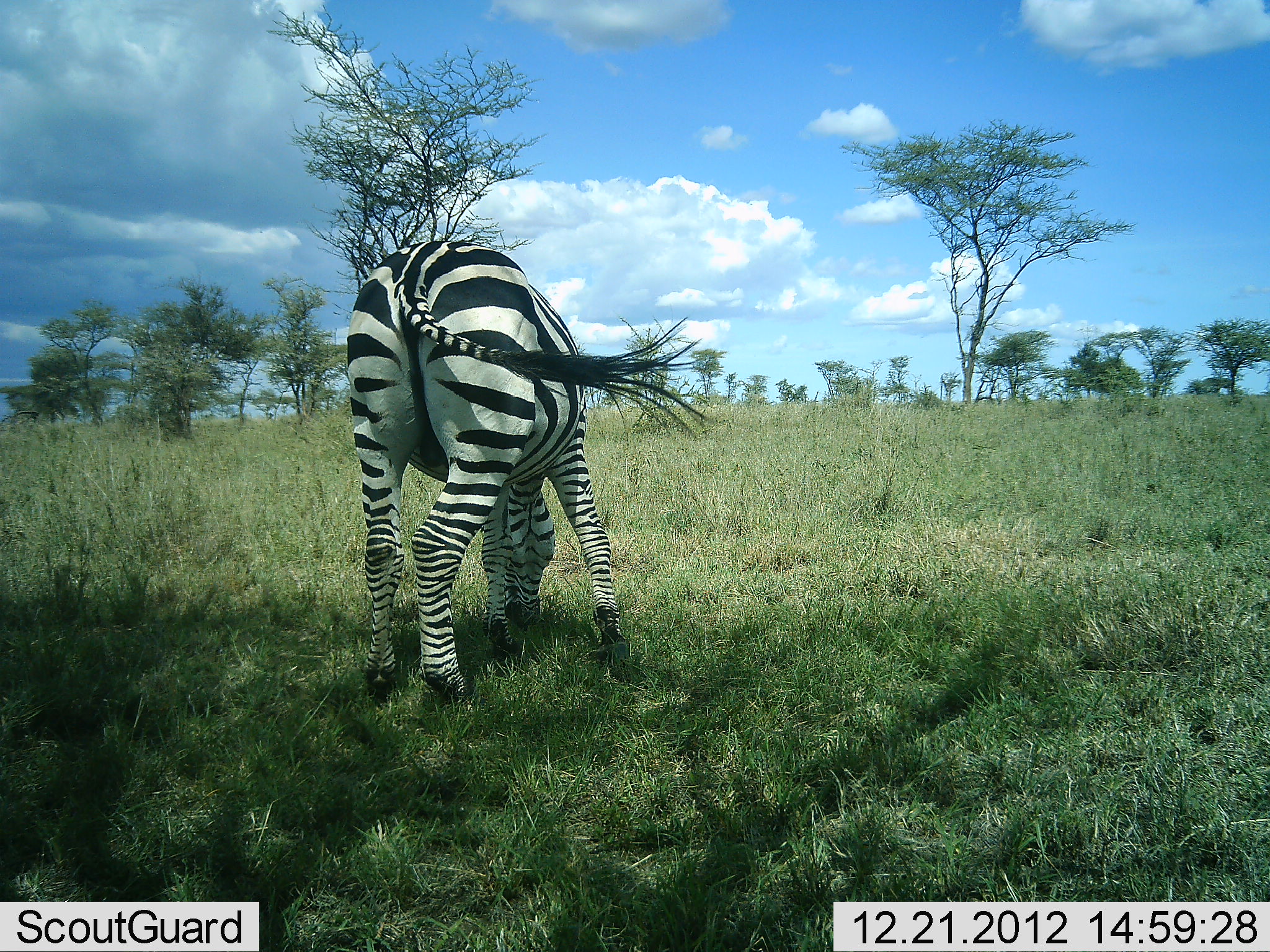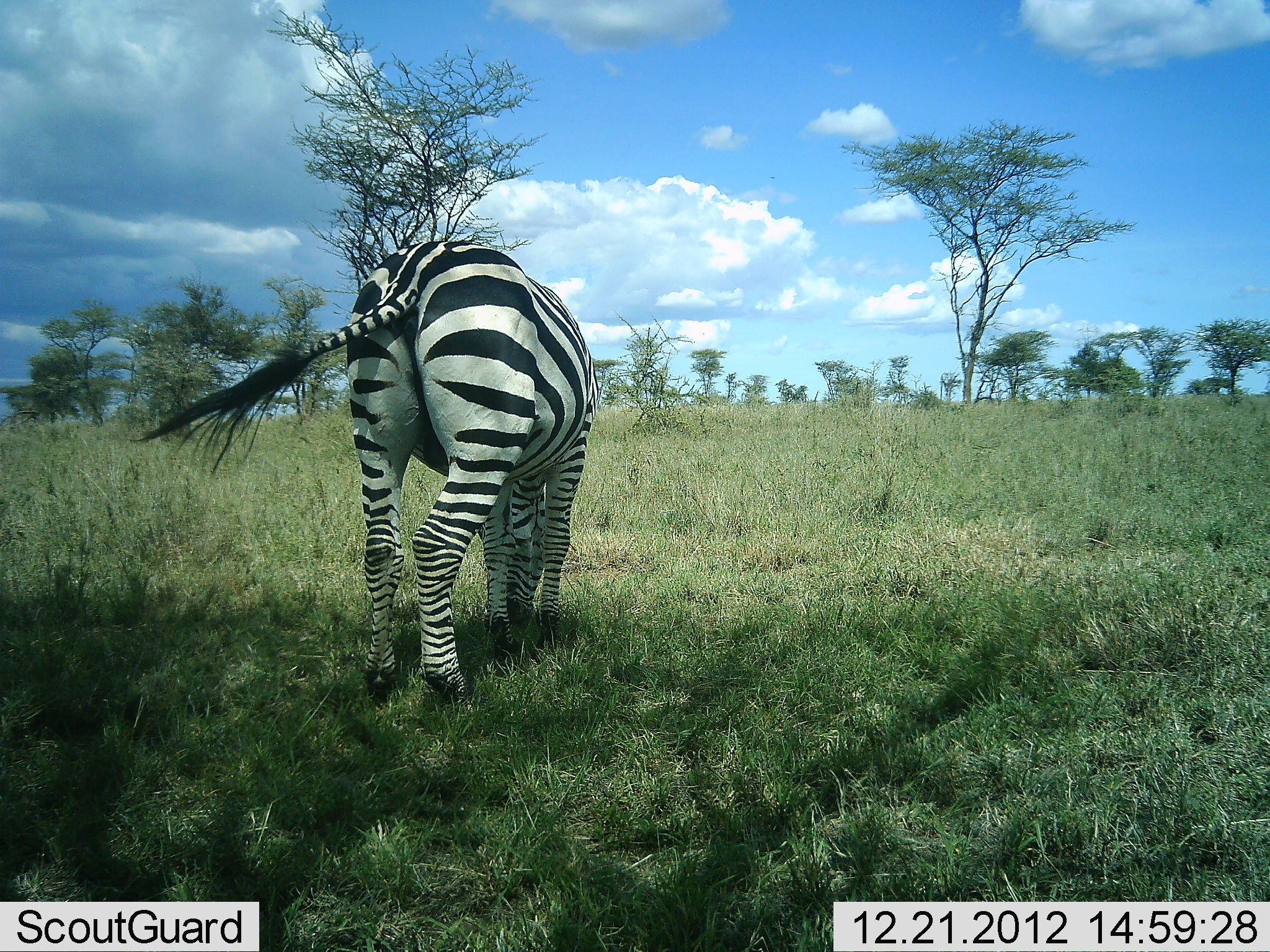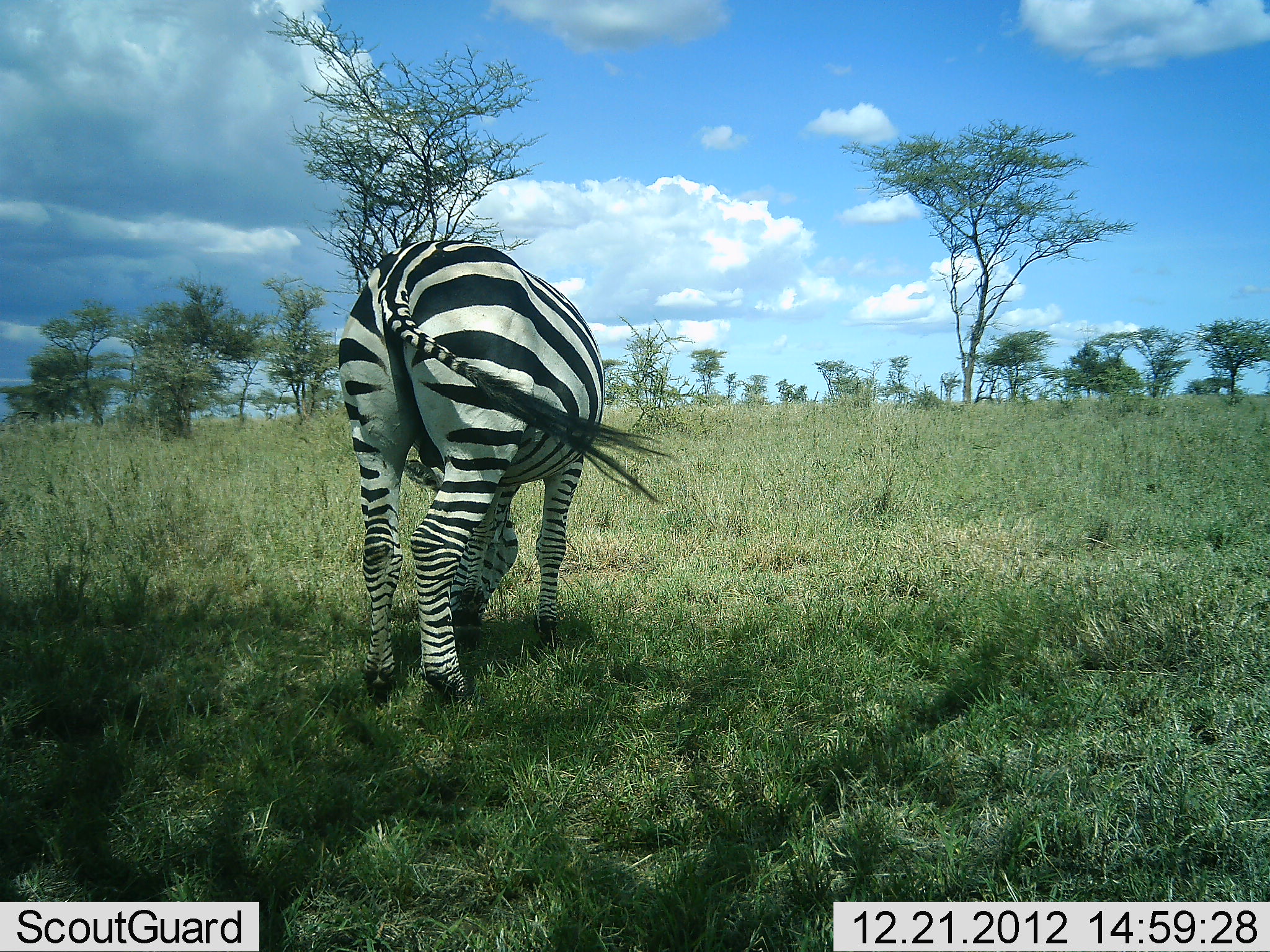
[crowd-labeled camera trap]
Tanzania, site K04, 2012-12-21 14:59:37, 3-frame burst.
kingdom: Animalia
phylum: Chordata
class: Mammalia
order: Perissodactyla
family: Equidae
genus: Equus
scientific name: Equus quagga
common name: plains zebra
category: zebra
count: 1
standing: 28%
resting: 0%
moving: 0%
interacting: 0%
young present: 0%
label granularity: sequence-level